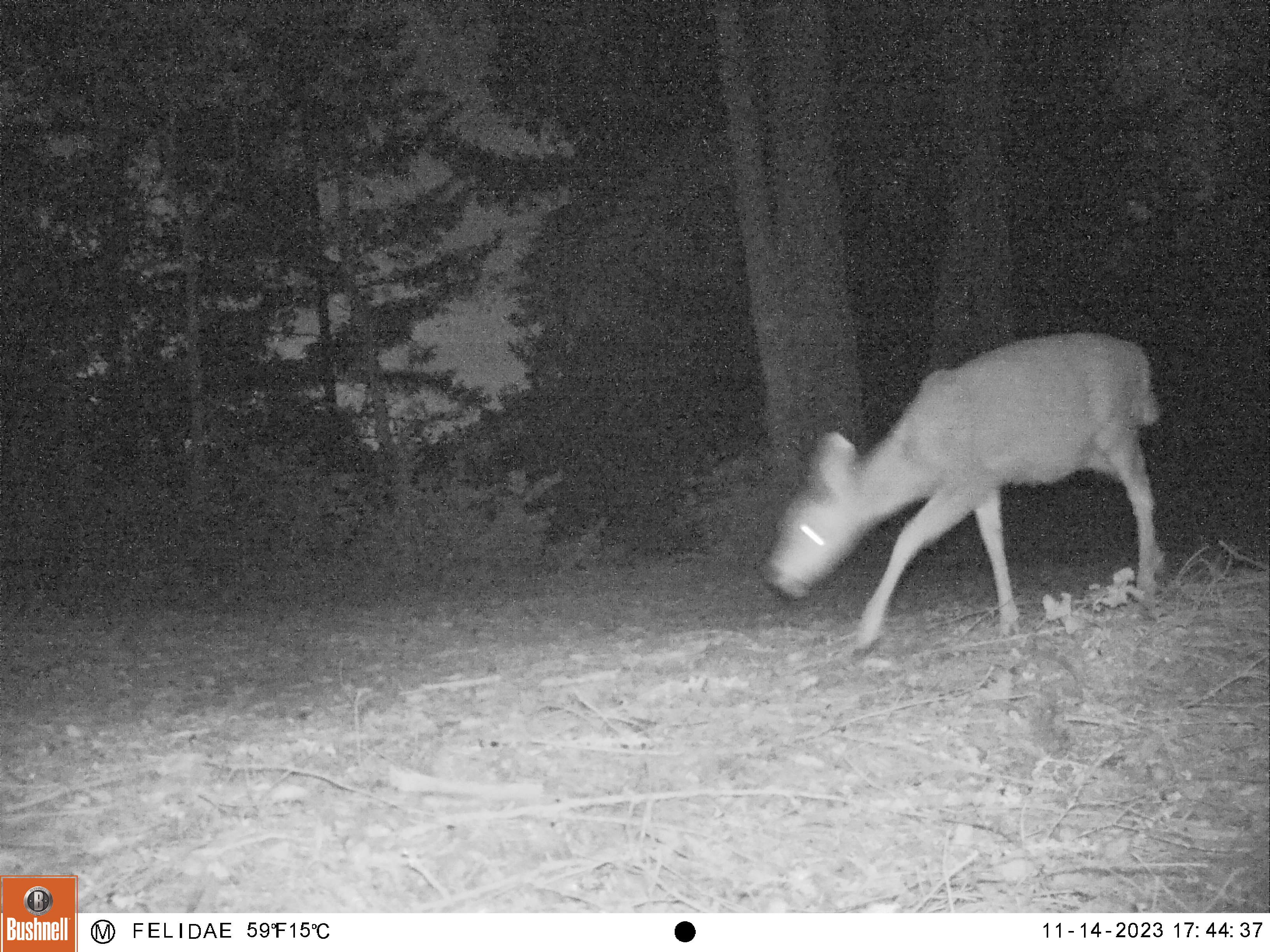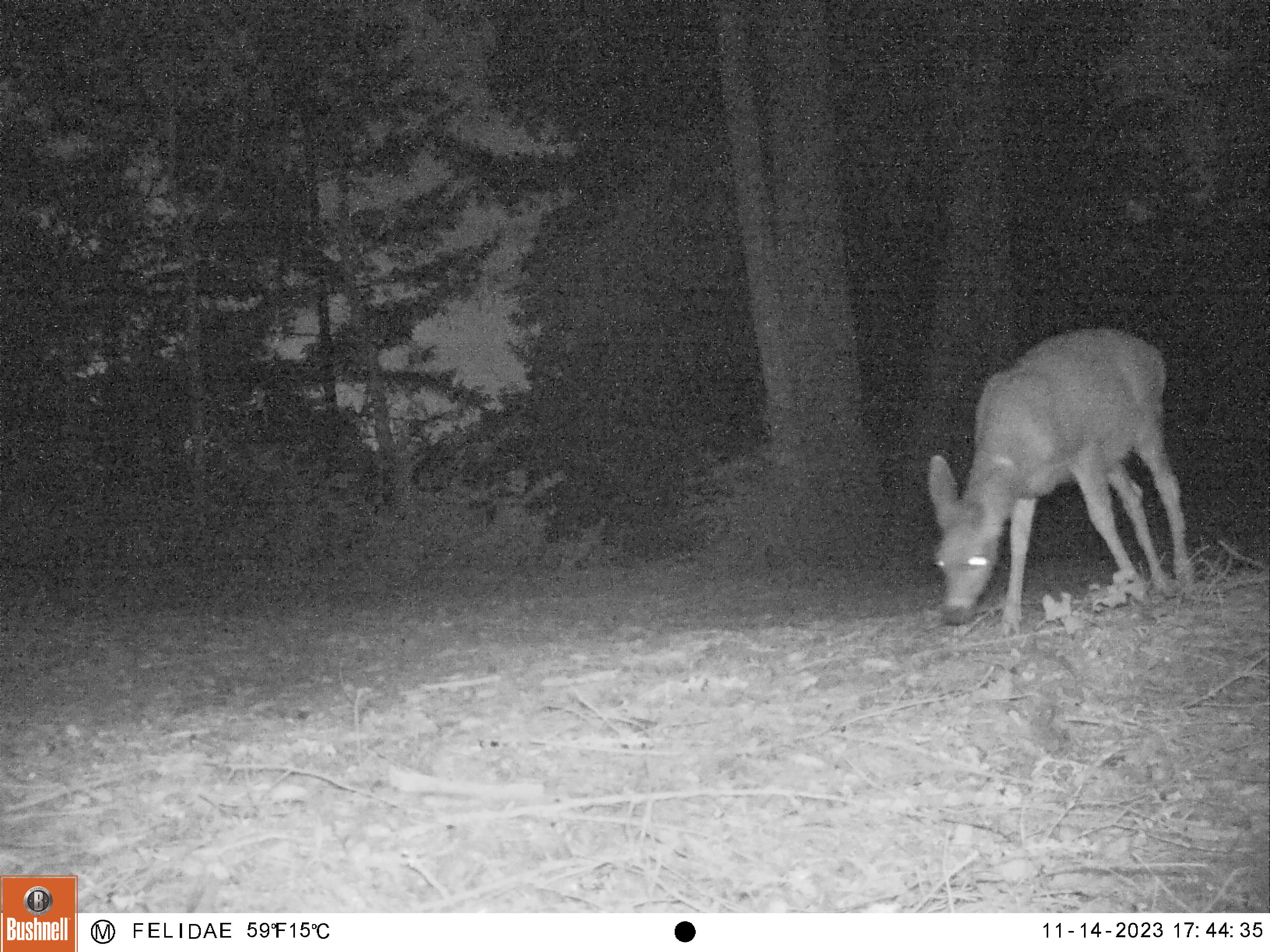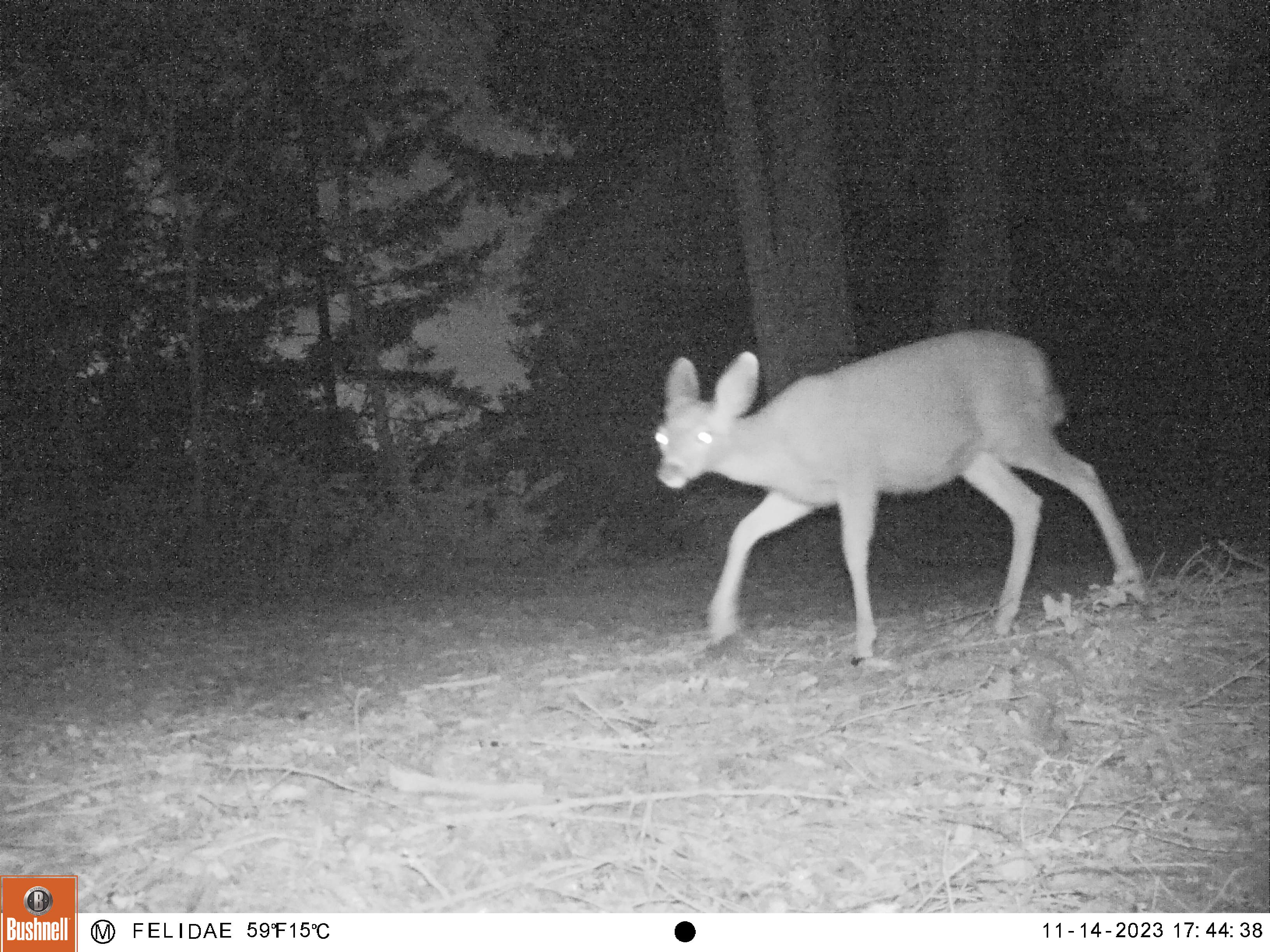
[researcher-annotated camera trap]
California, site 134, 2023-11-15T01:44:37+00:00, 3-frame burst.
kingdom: Animalia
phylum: Chordata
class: Mammalia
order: Artiodactyla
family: Cervidae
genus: Odocoileus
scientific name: Odocoileus hemionus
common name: mule deer